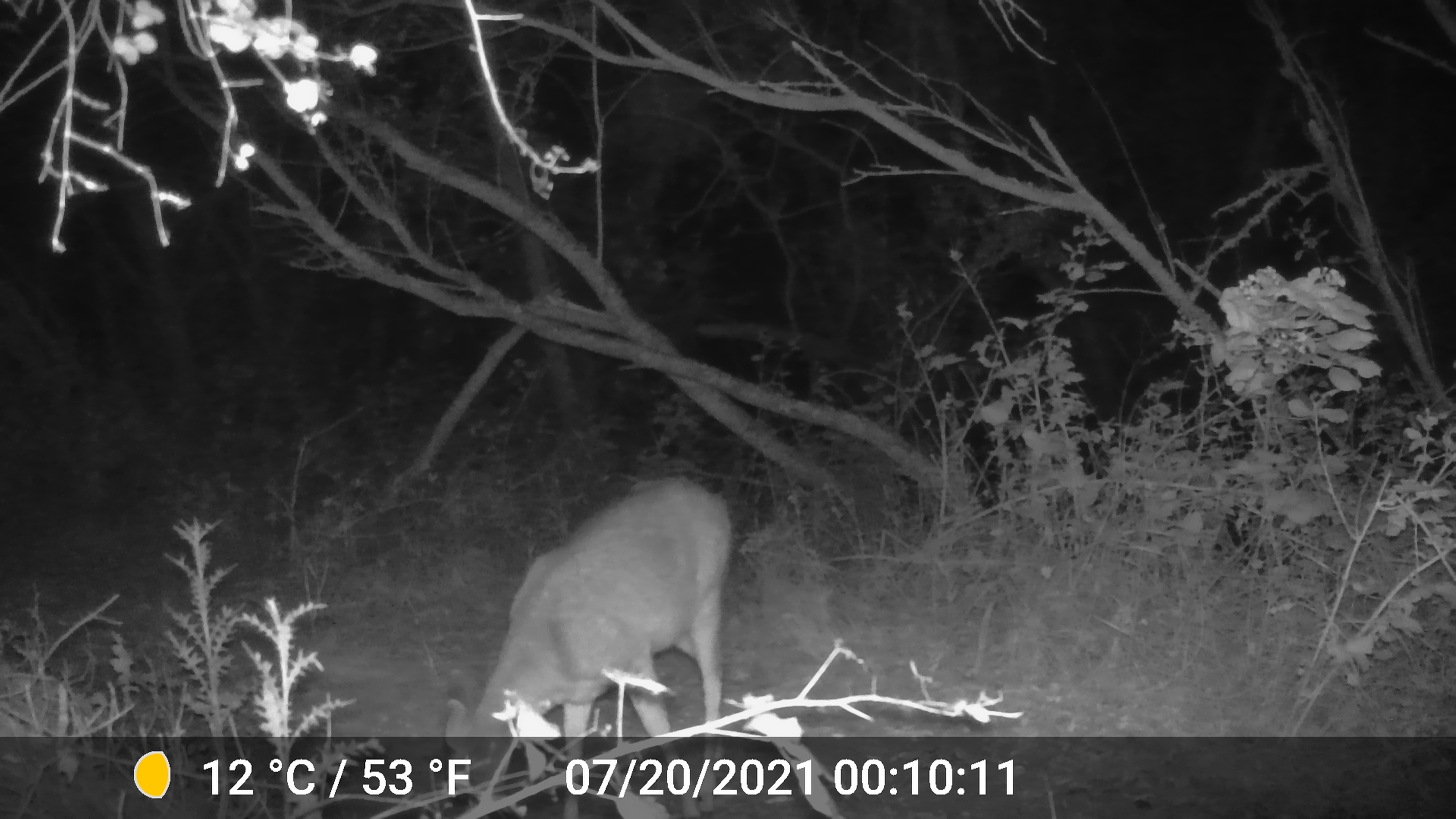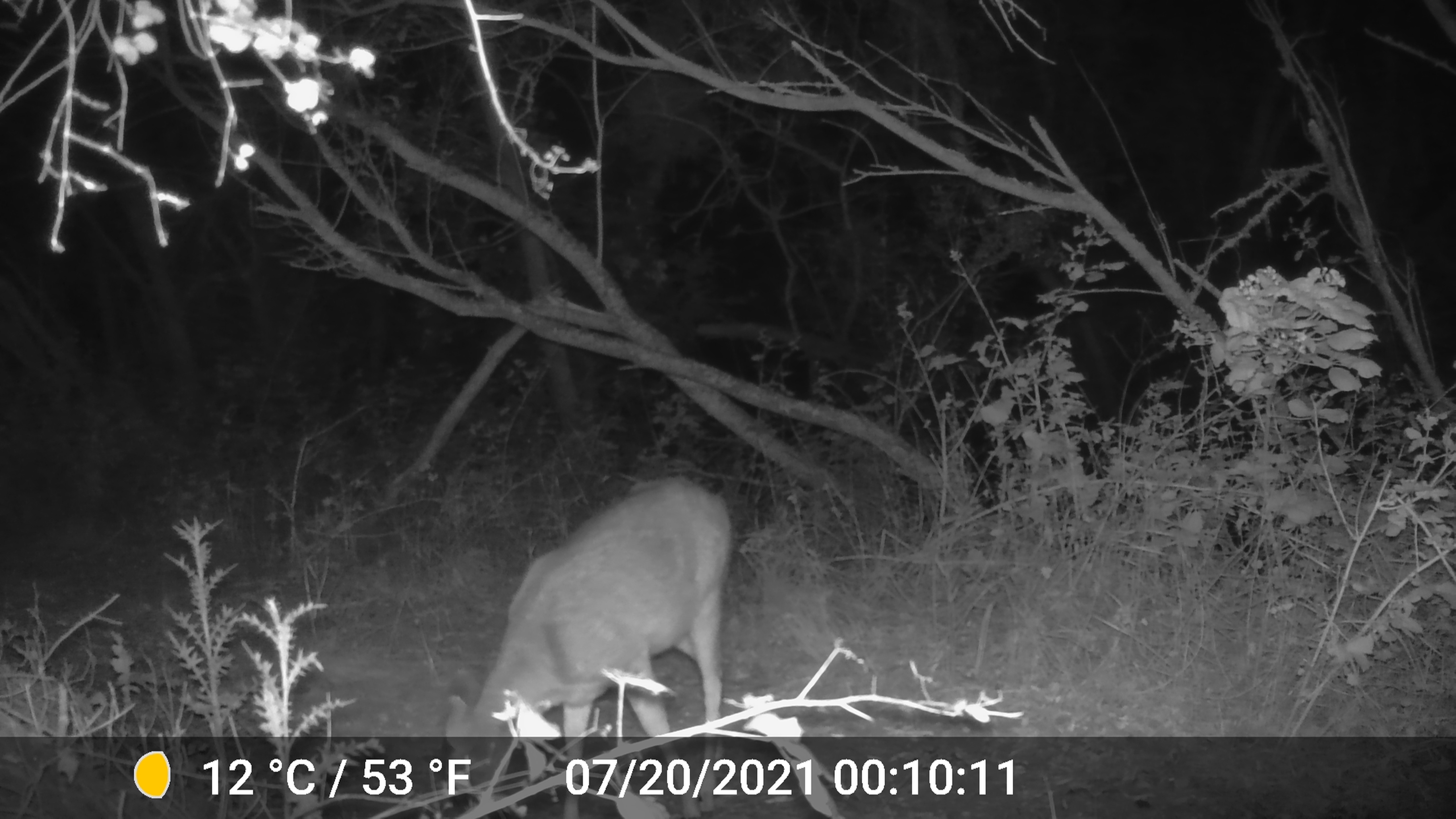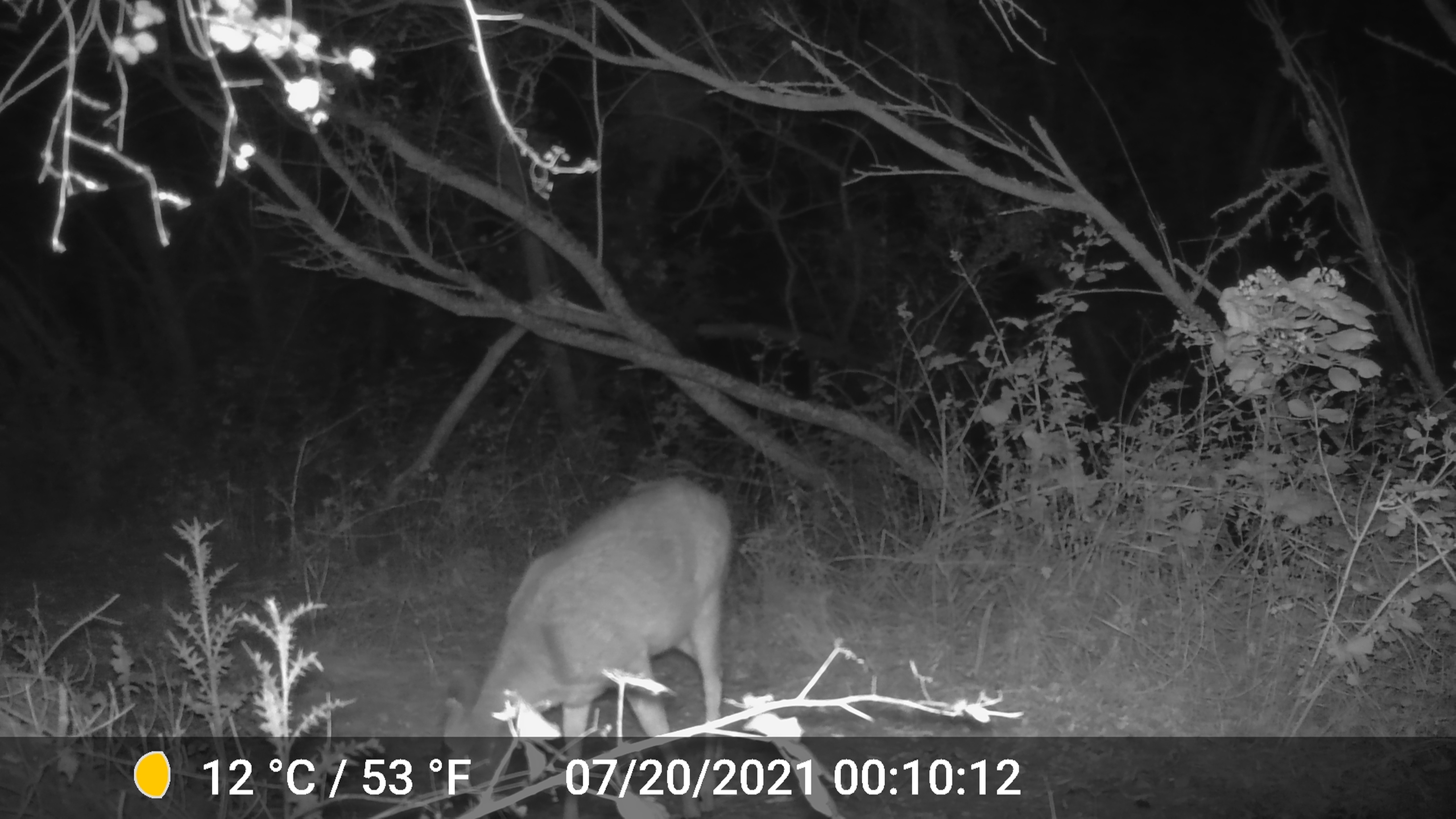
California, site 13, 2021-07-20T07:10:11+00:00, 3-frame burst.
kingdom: Animalia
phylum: Chordata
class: Mammalia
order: Artiodactyla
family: Cervidae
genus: Odocoileus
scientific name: Odocoileus hemionus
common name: mule deer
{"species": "mule deer (Odocoileus hemionus)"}